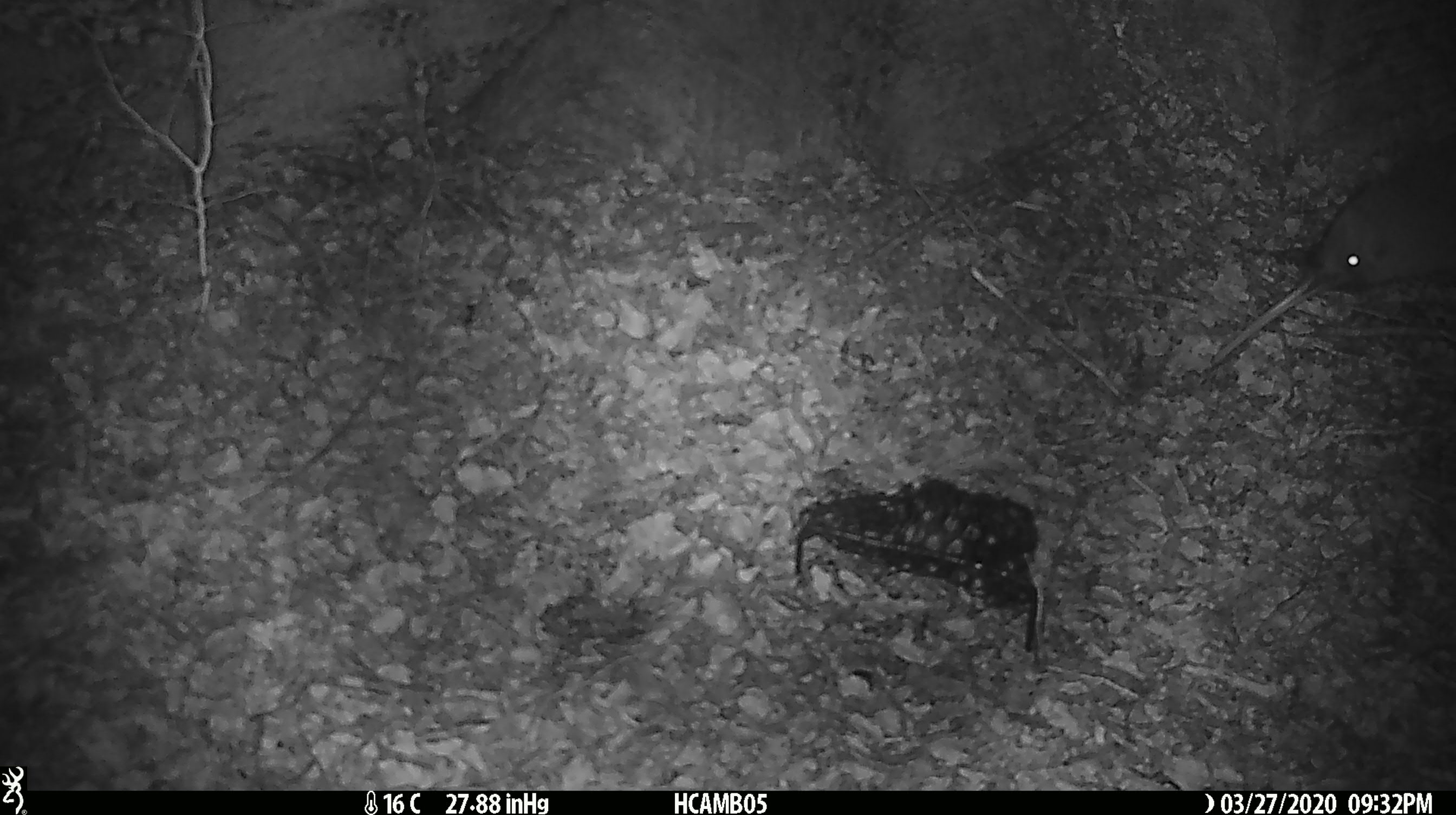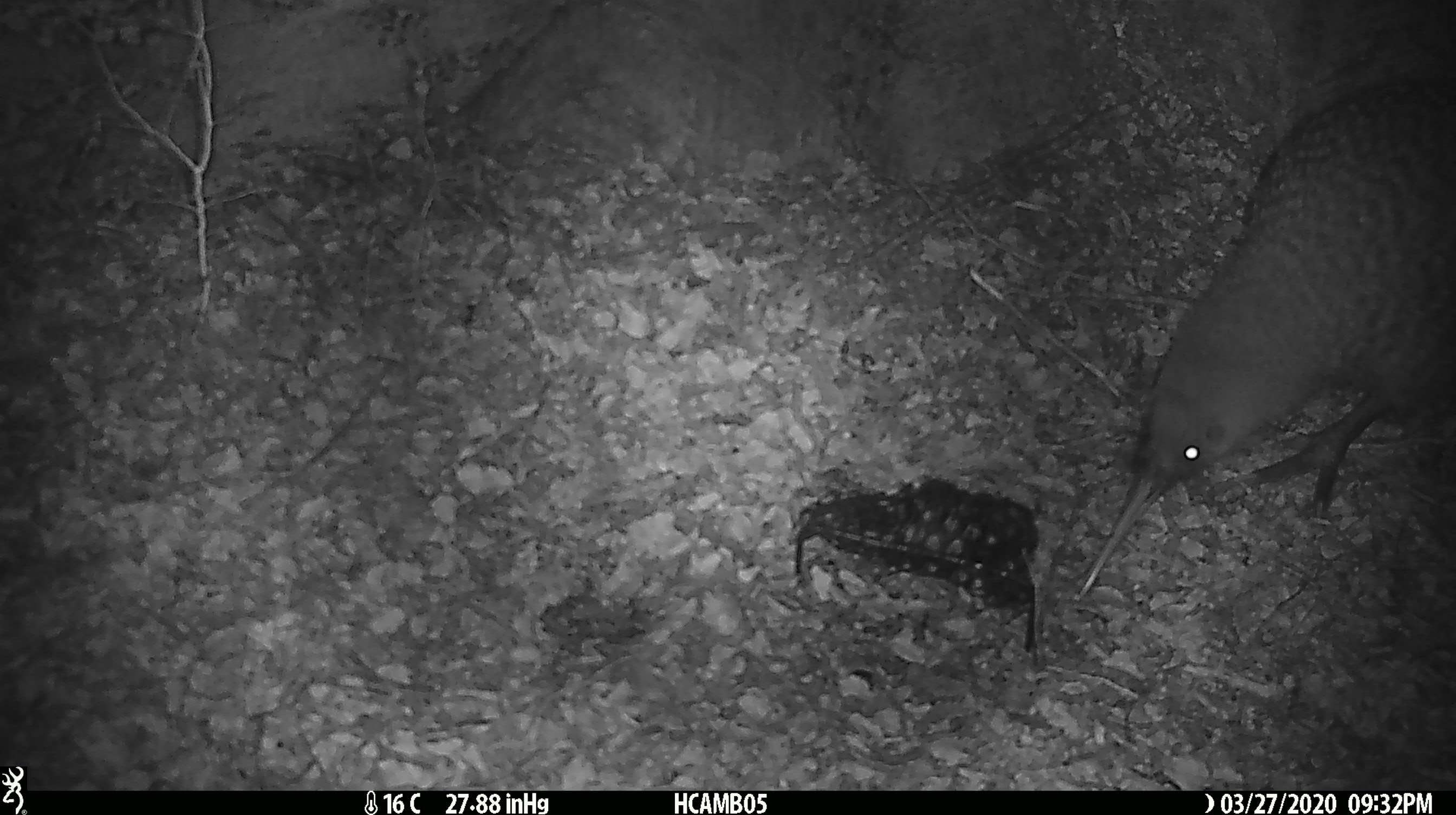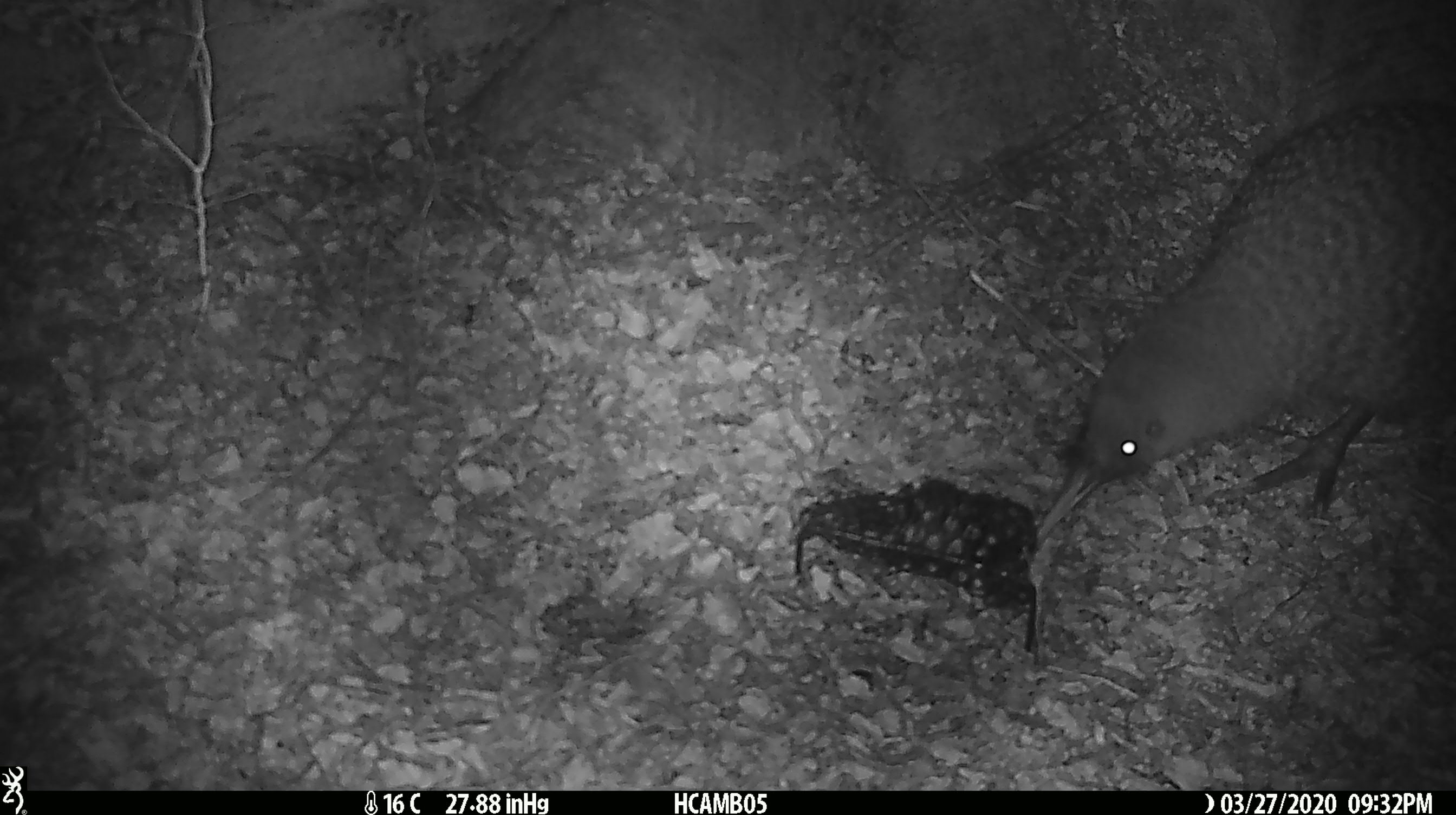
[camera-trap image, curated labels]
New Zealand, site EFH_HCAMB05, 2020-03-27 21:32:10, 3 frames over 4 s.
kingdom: Animalia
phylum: Chordata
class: Aves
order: Apterygiformes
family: Apterygidae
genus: Apteryx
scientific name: Apteryx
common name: kiwi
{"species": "kiwi (Apteryx)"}